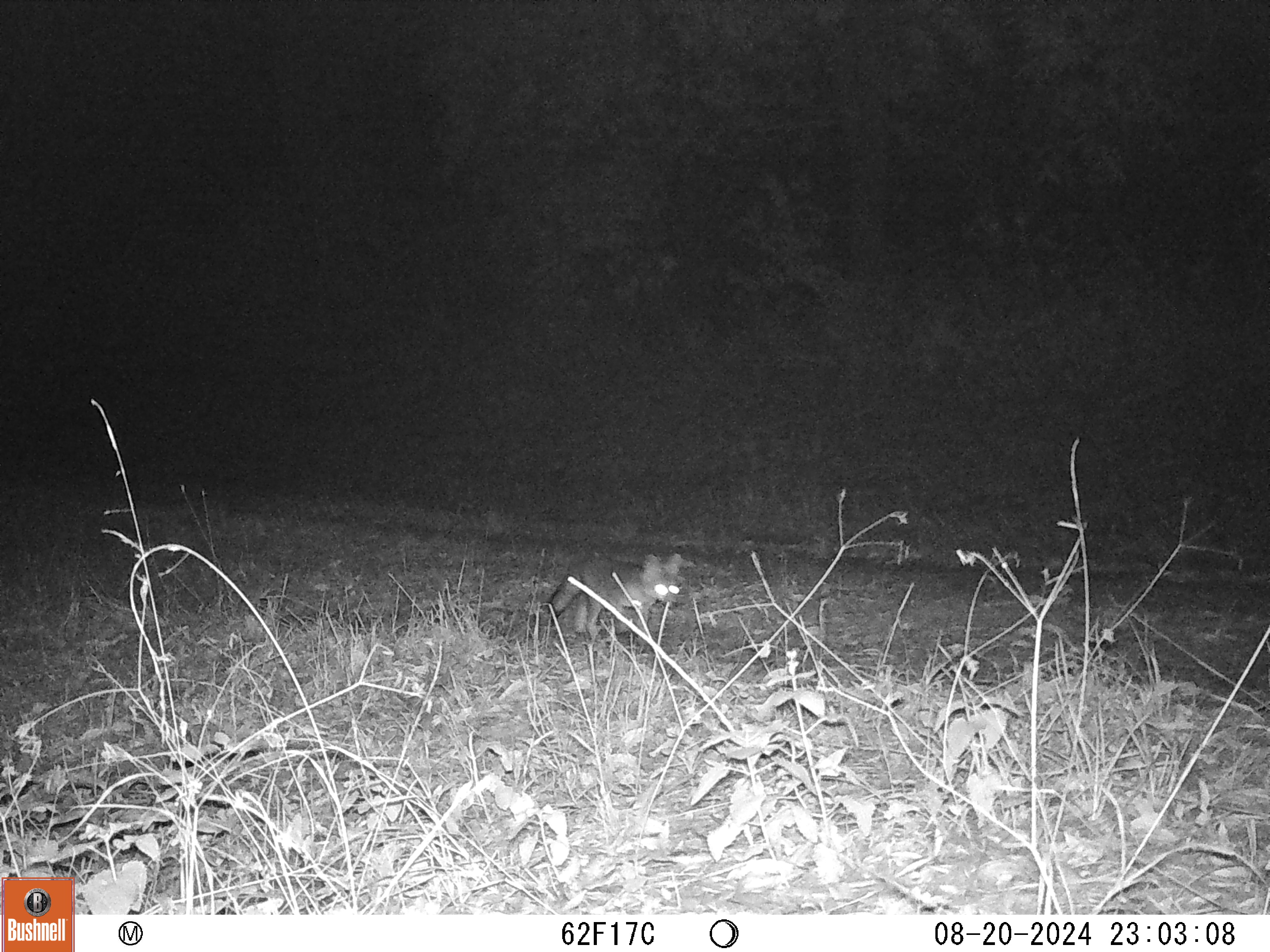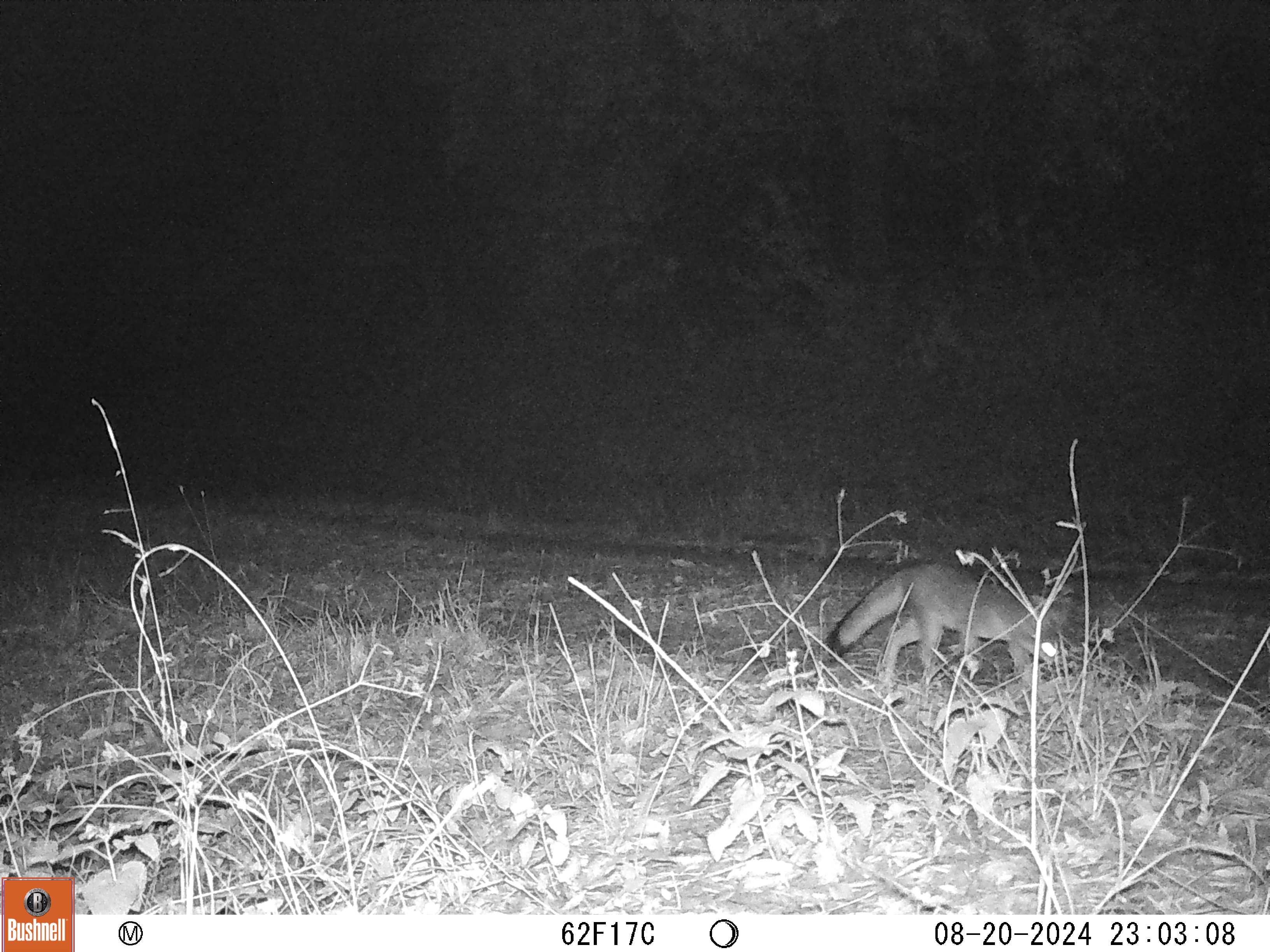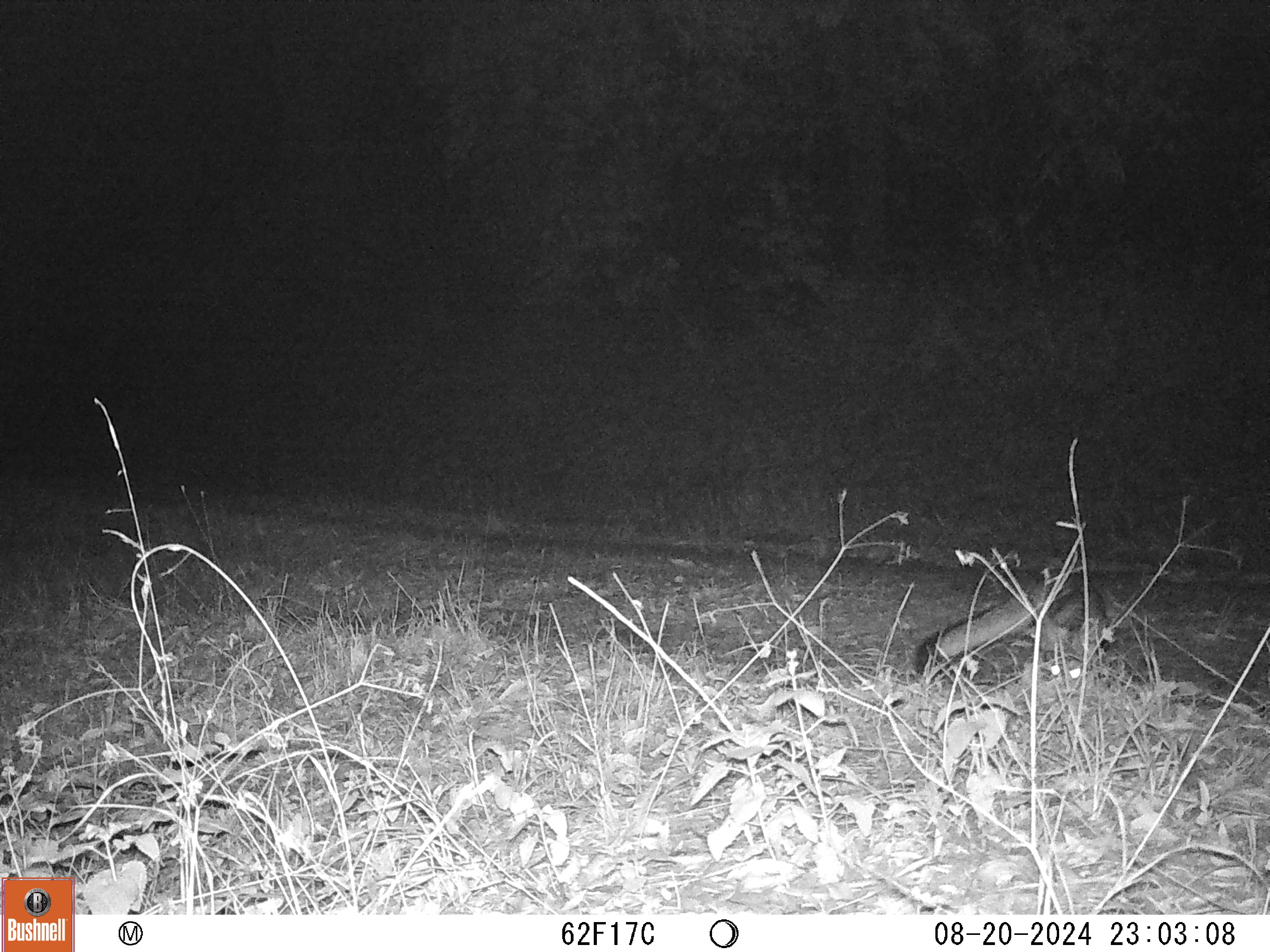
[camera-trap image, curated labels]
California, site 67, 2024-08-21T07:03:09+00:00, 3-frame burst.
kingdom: Animalia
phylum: Chordata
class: Mammalia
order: Carnivora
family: Canidae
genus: Urocyon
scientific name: Urocyon cinereoargenteus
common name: gray fox